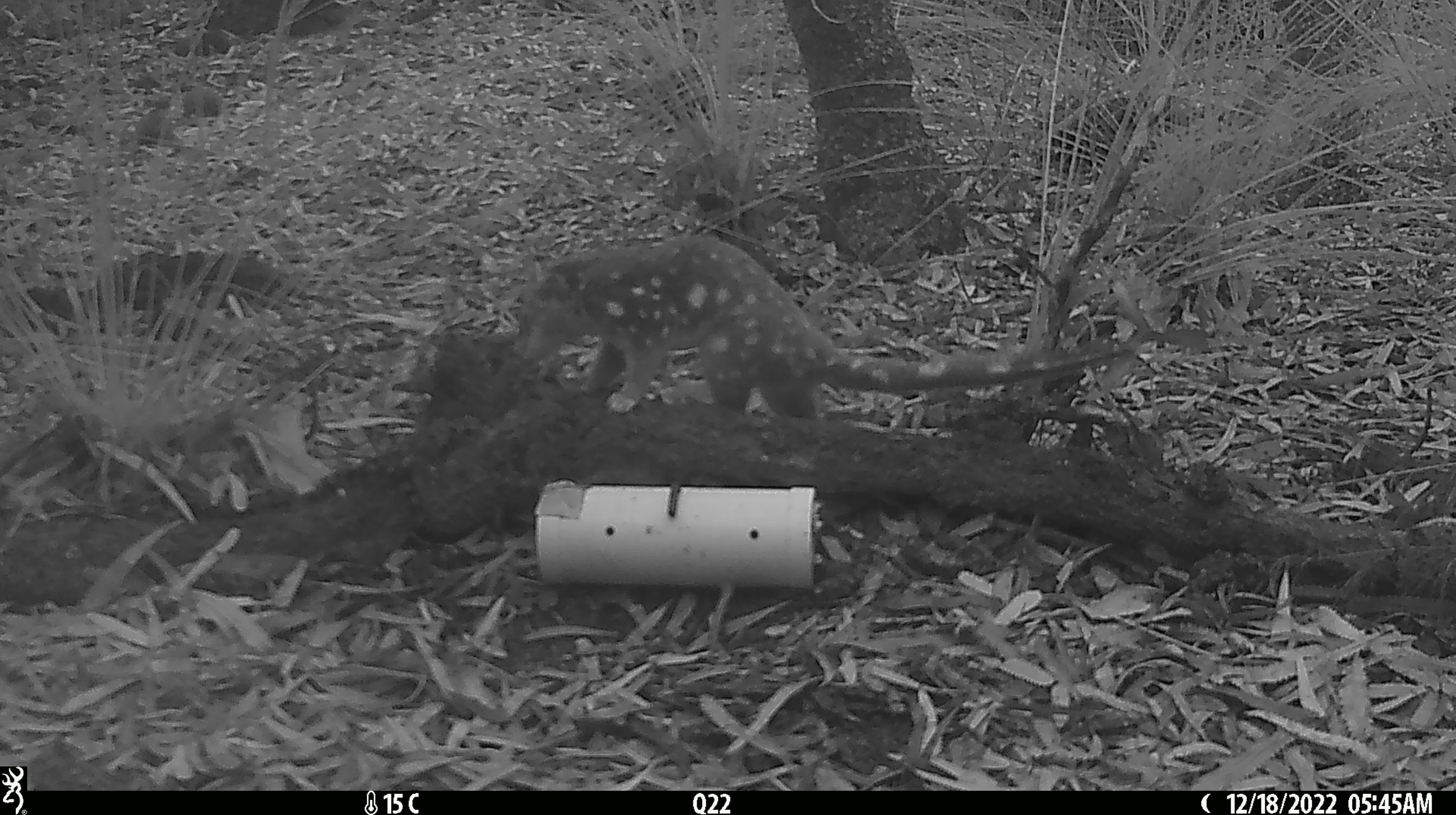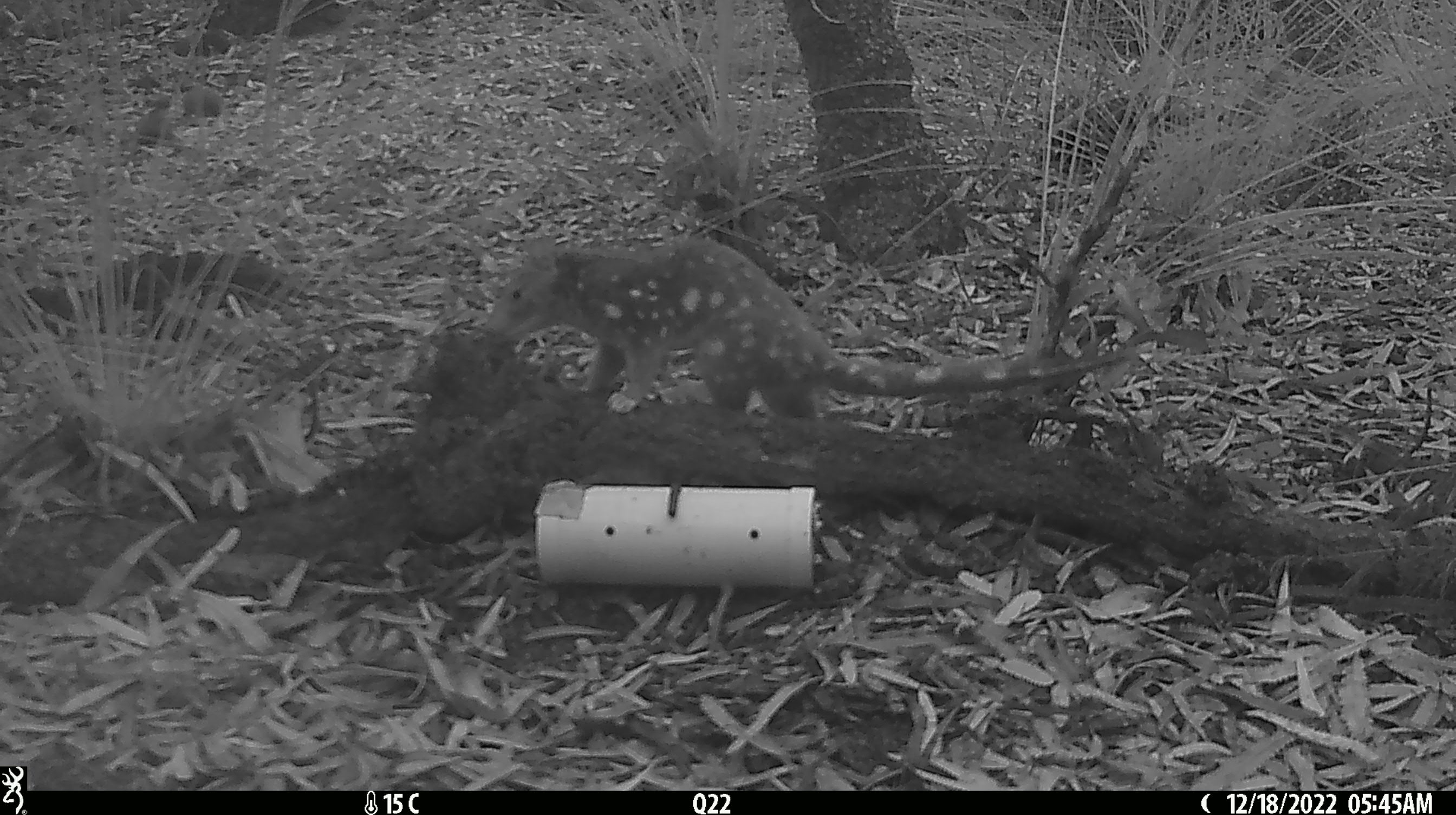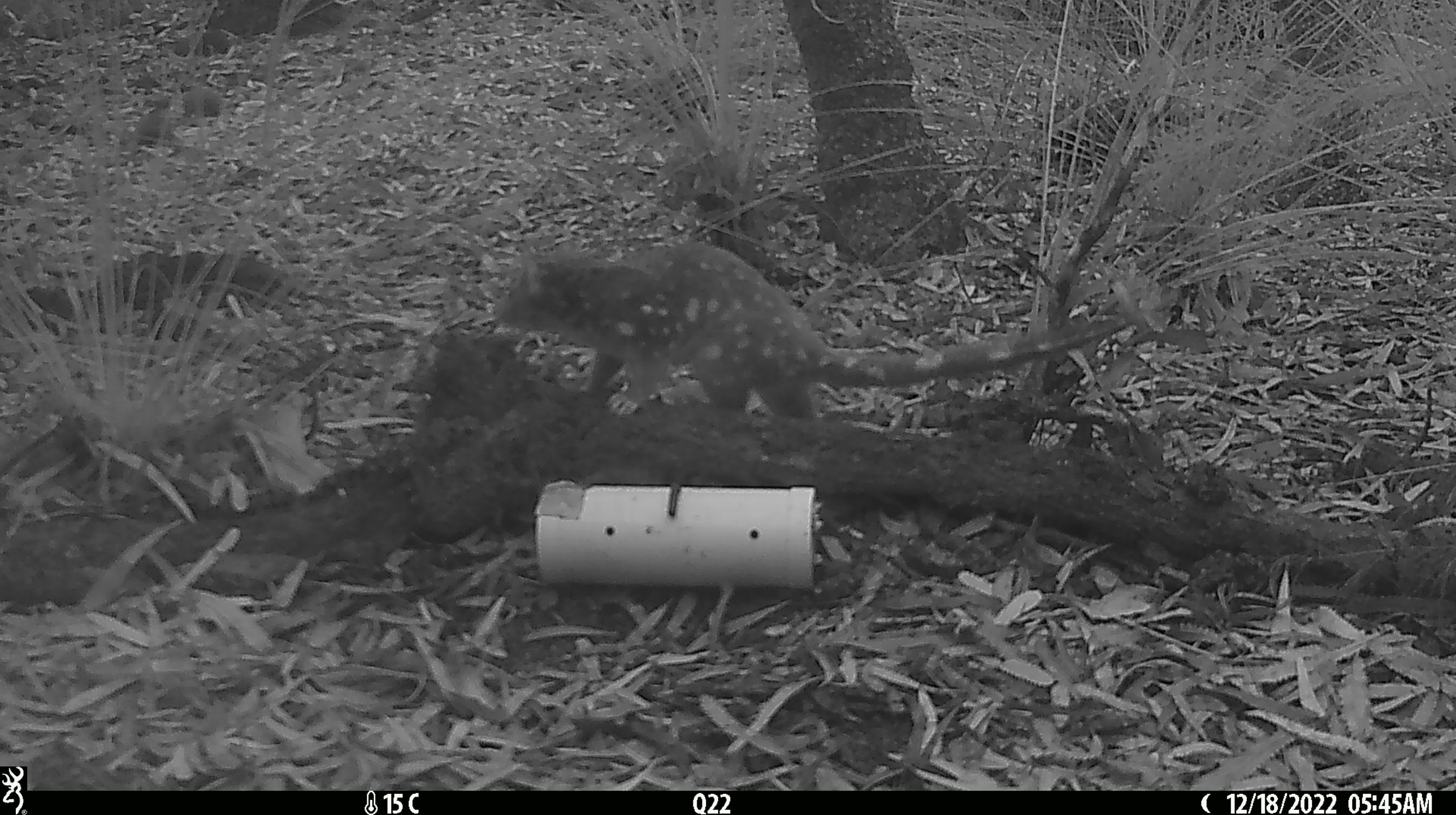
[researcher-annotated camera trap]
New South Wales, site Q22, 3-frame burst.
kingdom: Animalia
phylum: Chordata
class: Mammalia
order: Dasyuromorphia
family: Dasyuridae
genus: Dasyurus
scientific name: Dasyurus maculatus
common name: spotted-tailed quoll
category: quoll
Quoll (spotted-tailed quoll) (Dasyurus maculatus).